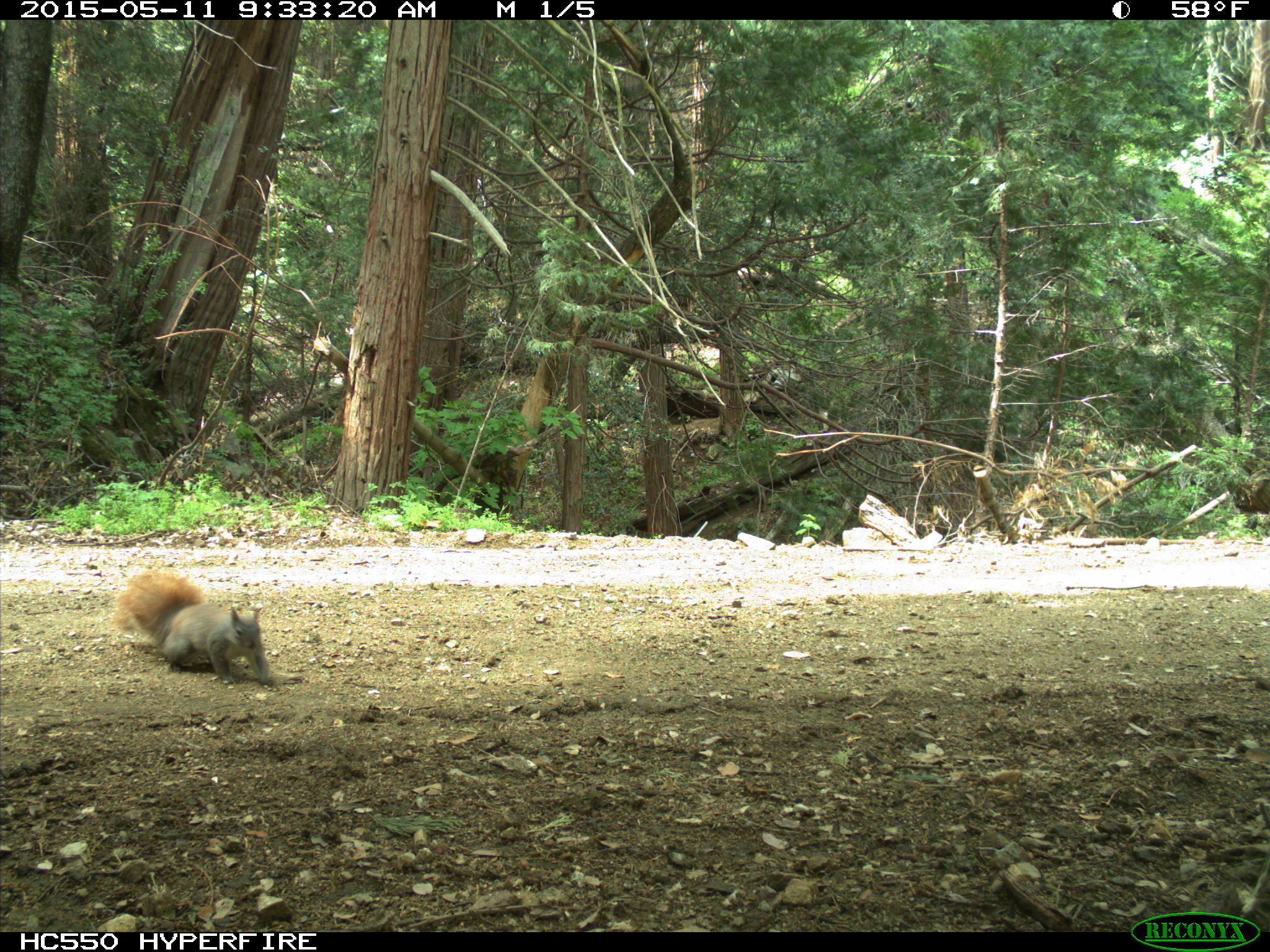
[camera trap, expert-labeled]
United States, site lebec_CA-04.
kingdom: Animalia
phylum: Chordata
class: Mammalia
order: Rodentia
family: Sciuridae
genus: Sciurus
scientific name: Sciurus carolinensis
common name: eastern gray squirrel